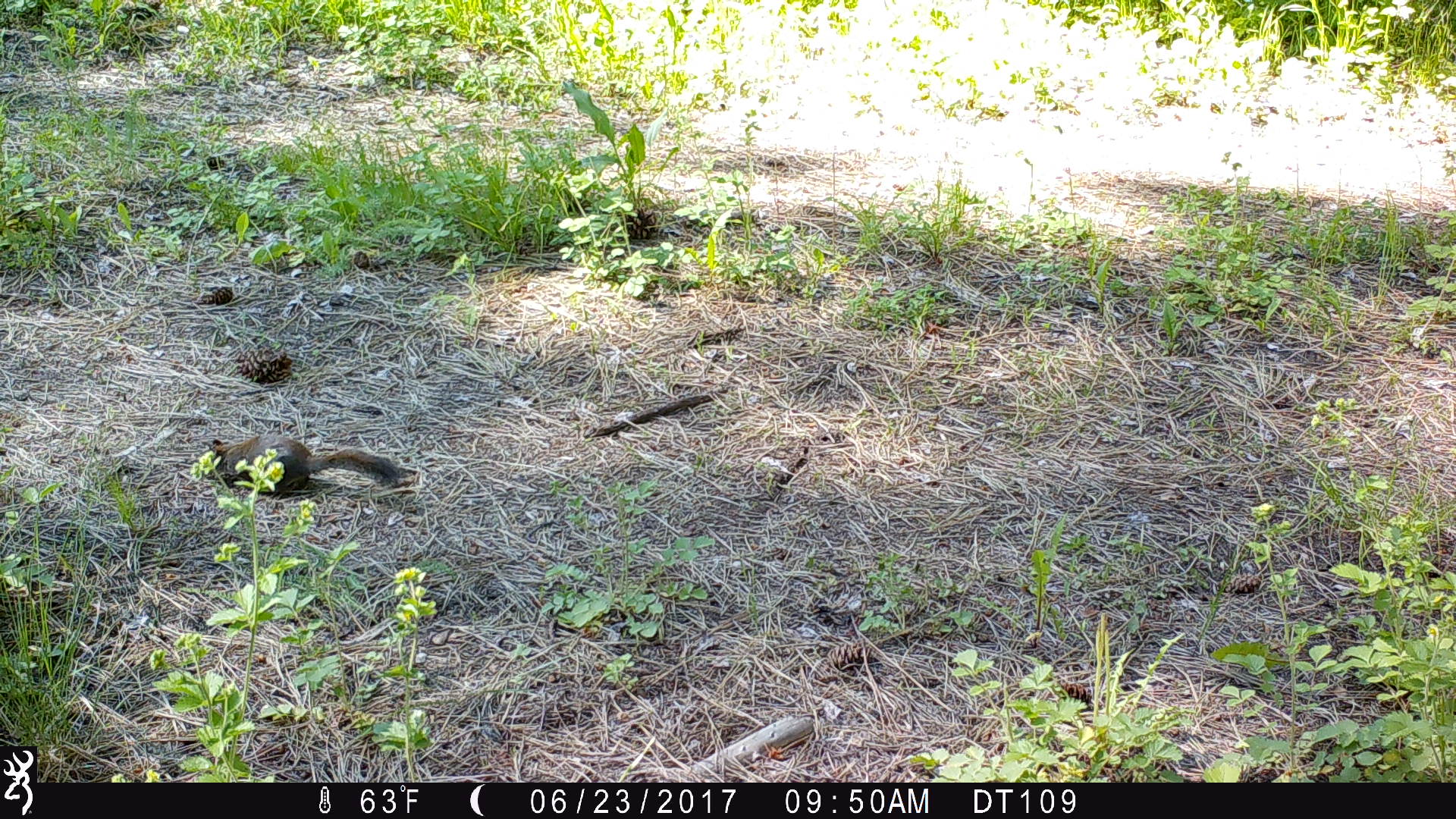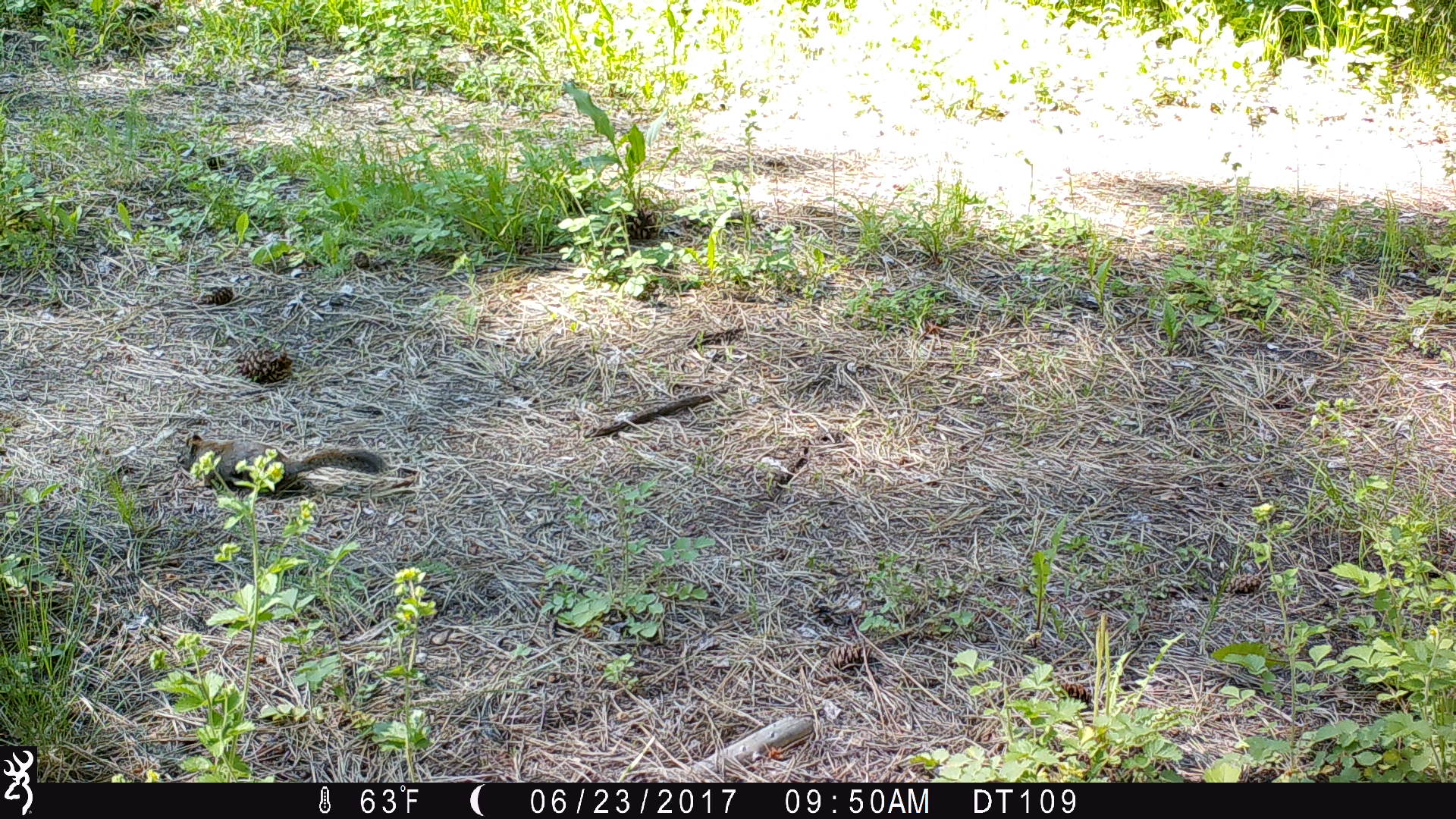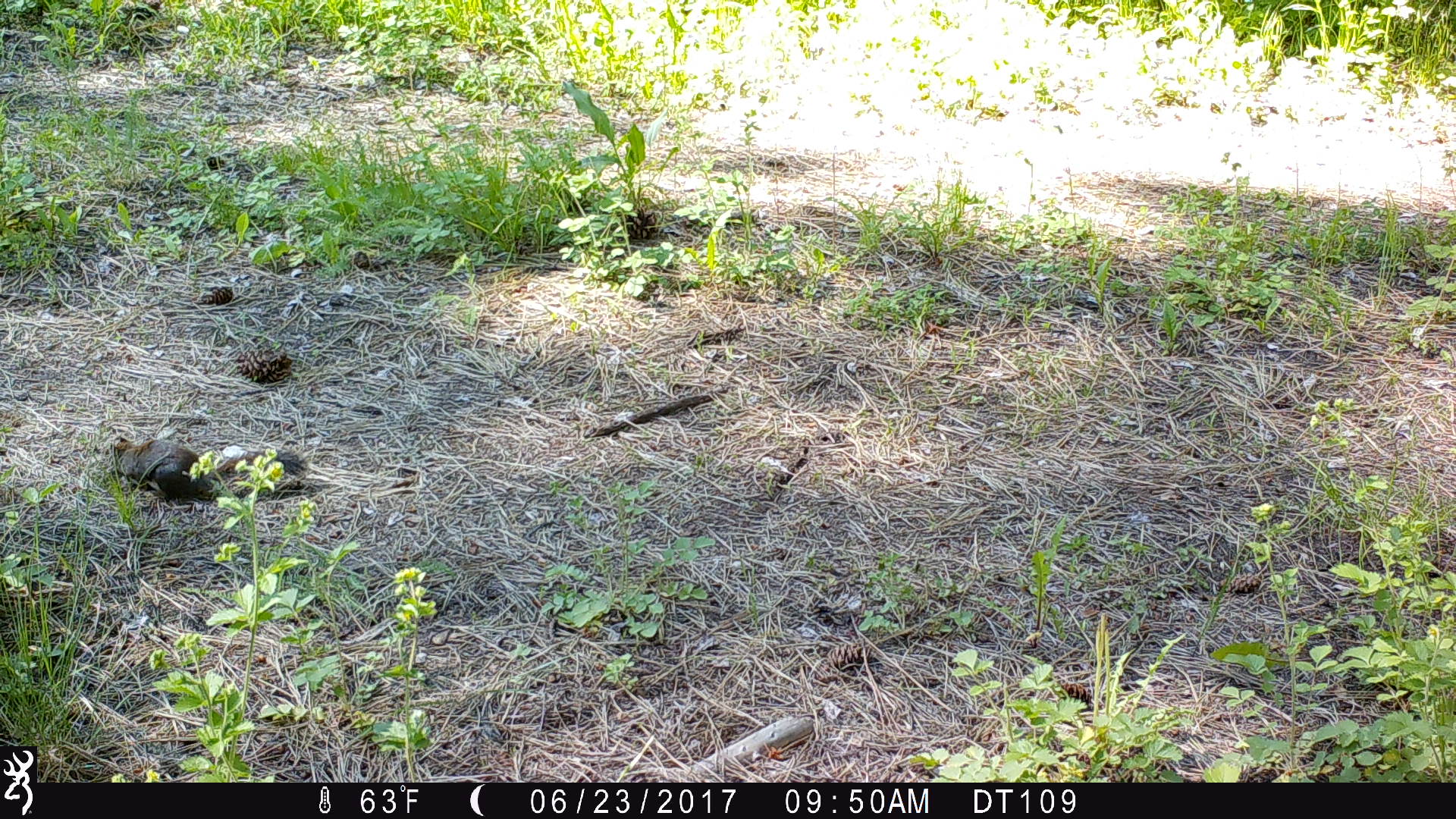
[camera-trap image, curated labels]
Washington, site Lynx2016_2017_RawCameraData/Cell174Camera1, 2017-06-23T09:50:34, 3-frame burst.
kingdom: Animalia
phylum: Chordata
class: Mammalia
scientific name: Mammalia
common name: small mammal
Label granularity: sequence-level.